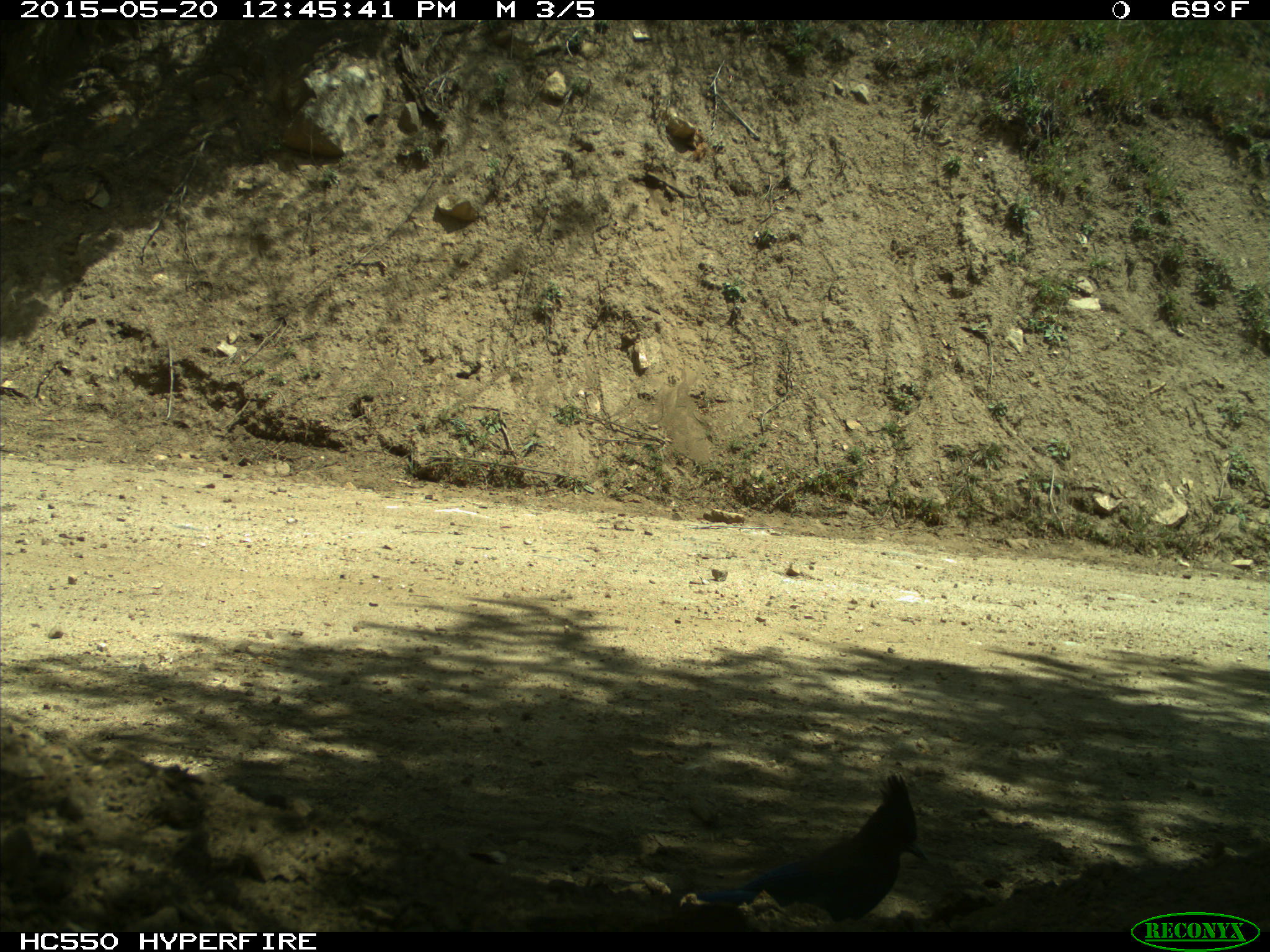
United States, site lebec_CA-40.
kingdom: Animalia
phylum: Chordata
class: Aves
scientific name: Aves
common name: birds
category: unidentified bird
Unidentified bird (birds) (Aves).